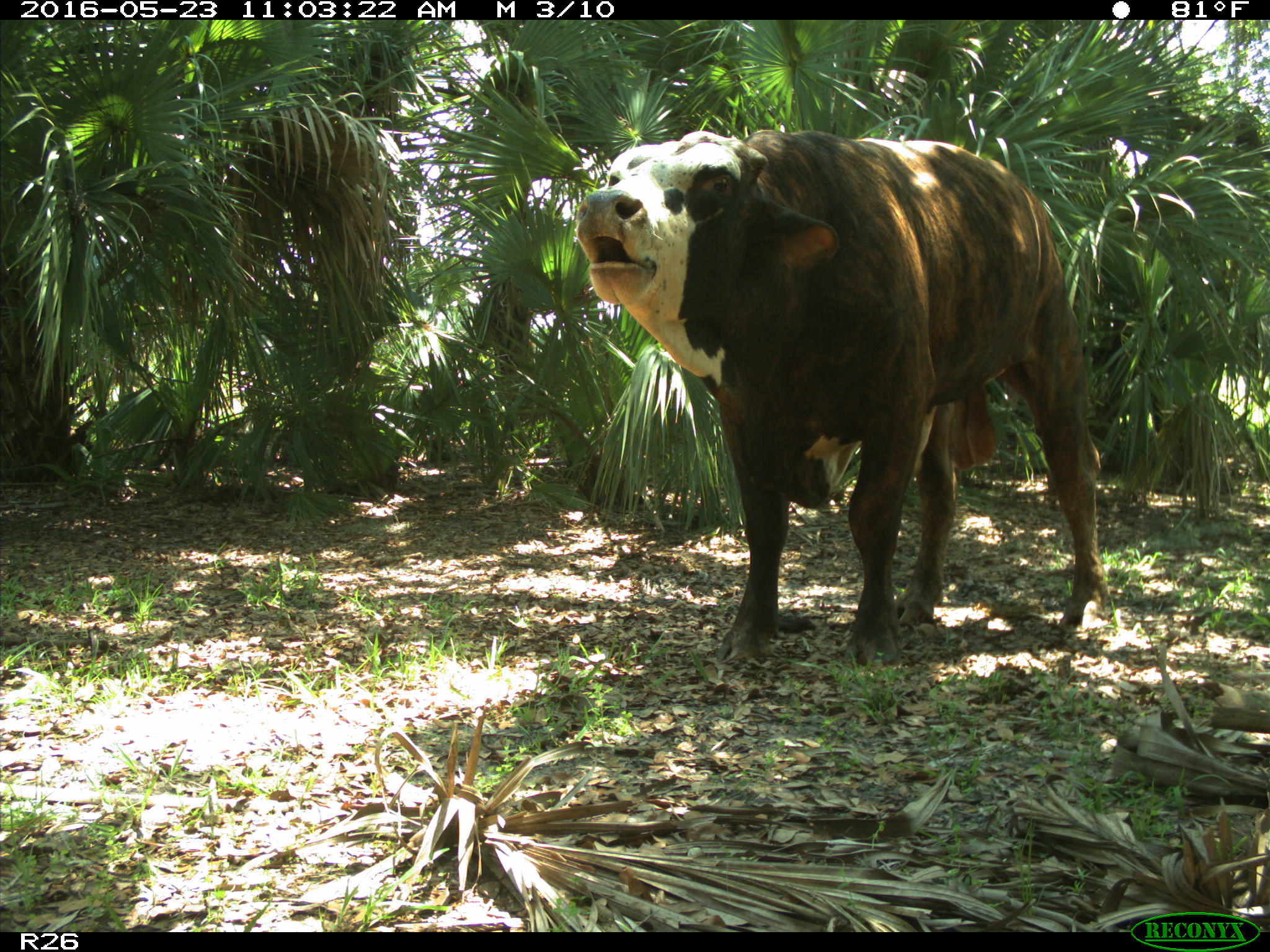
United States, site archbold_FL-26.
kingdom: Animalia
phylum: Chordata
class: Mammalia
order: Artiodactyla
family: Bovidae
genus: Bos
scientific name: Bos taurus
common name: domestic cow